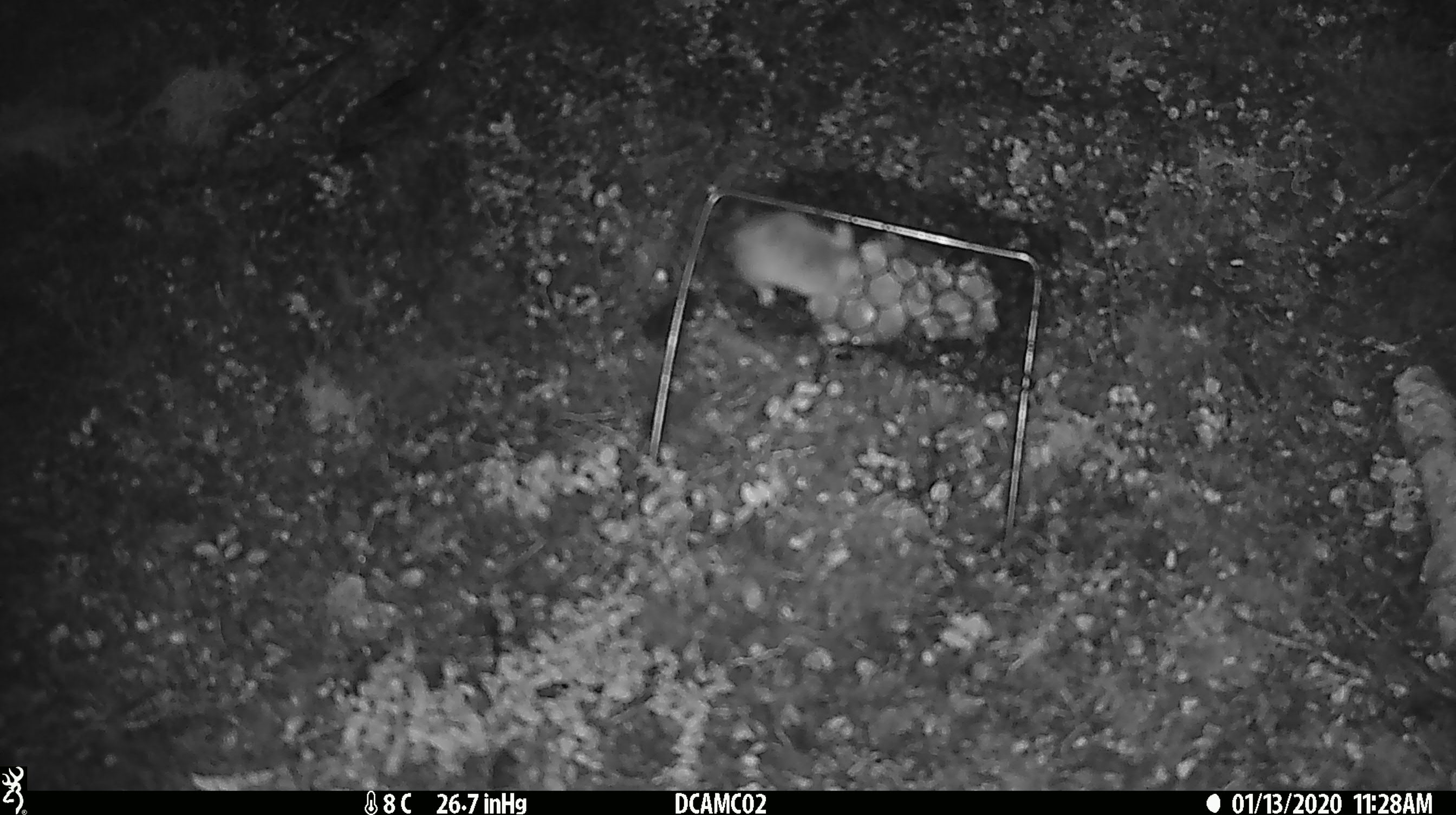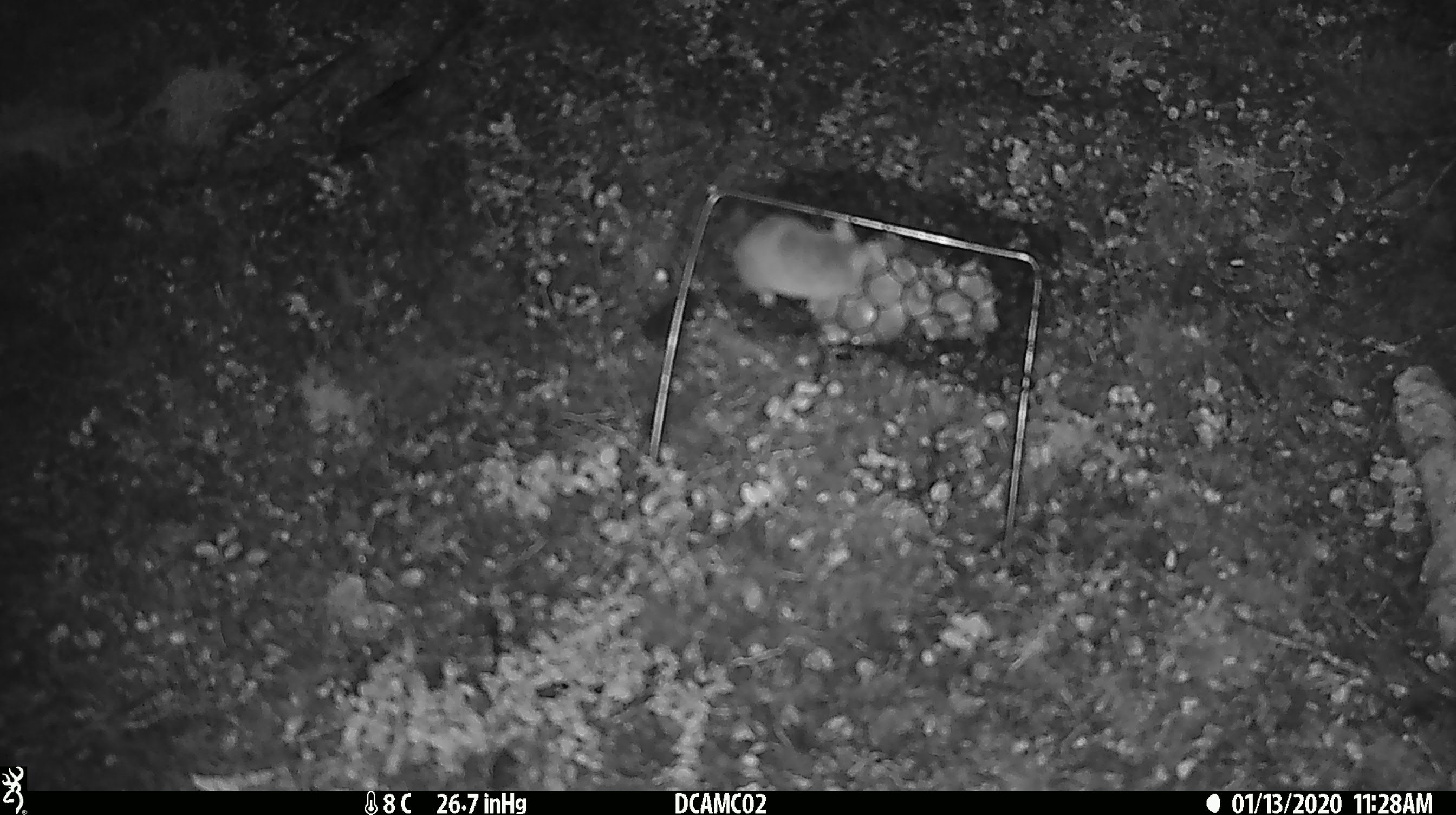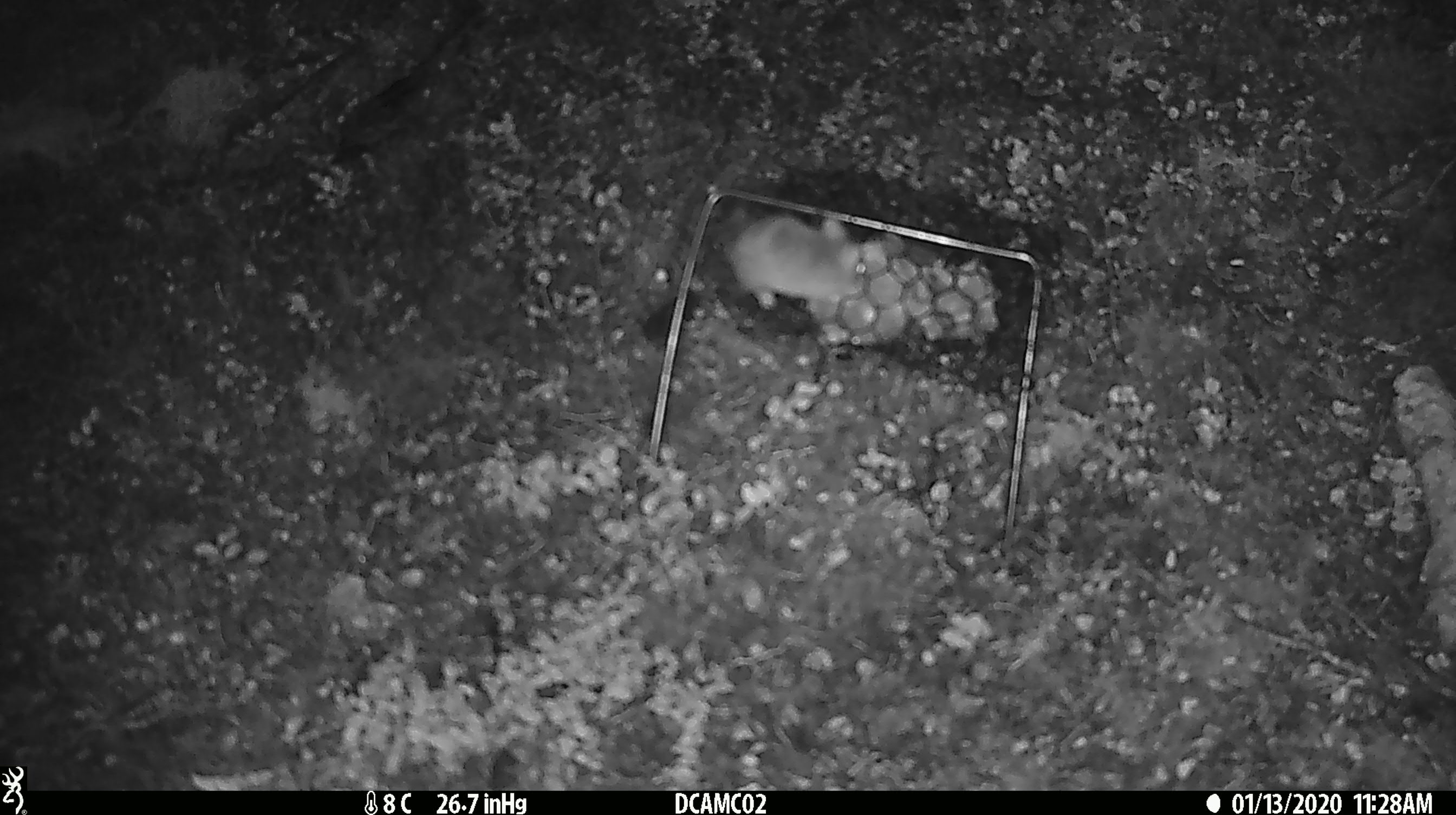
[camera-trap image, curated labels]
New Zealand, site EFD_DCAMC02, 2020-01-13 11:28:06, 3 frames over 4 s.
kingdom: Animalia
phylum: Chordata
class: Mammalia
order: Rodentia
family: Muridae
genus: Mus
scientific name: Mus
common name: mouse